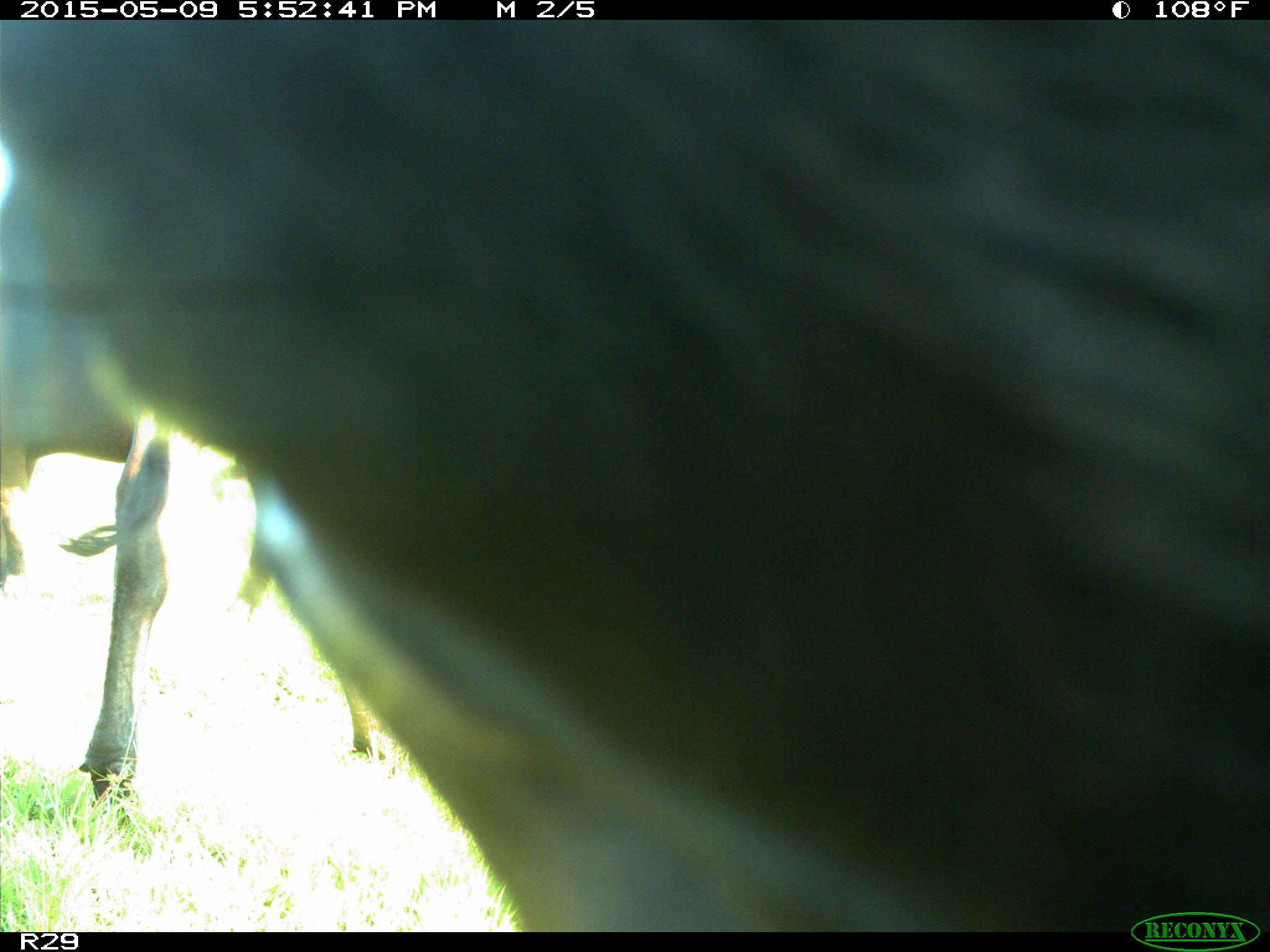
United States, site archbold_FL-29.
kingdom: Animalia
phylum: Chordata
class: Mammalia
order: Artiodactyla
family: Bovidae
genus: Bos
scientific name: Bos taurus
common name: domestic cow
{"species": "Bos taurus (domestic cow)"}